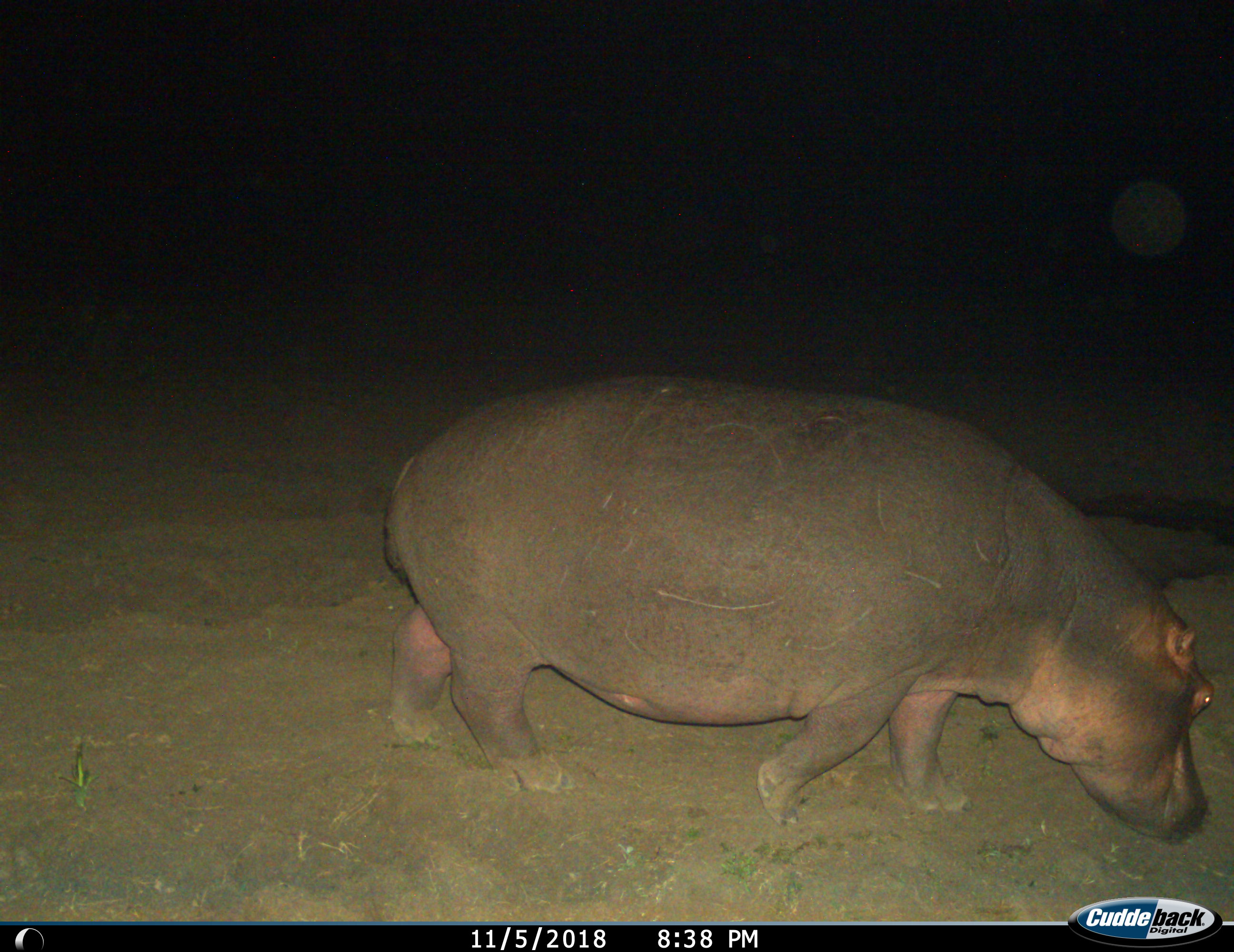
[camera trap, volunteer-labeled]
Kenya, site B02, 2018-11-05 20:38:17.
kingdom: Animalia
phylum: Chordata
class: Mammalia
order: Artiodactyla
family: Hippopotamidae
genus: Hippopotamus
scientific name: Hippopotamus amphibius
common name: hippopotamus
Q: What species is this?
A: Hippopotamus (Hippopotamus amphibius).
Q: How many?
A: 1.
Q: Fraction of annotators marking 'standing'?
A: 22%.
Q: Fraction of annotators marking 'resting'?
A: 0%.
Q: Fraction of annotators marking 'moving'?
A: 89%.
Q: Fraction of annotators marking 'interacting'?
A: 0%.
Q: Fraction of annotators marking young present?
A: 0%.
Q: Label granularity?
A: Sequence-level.